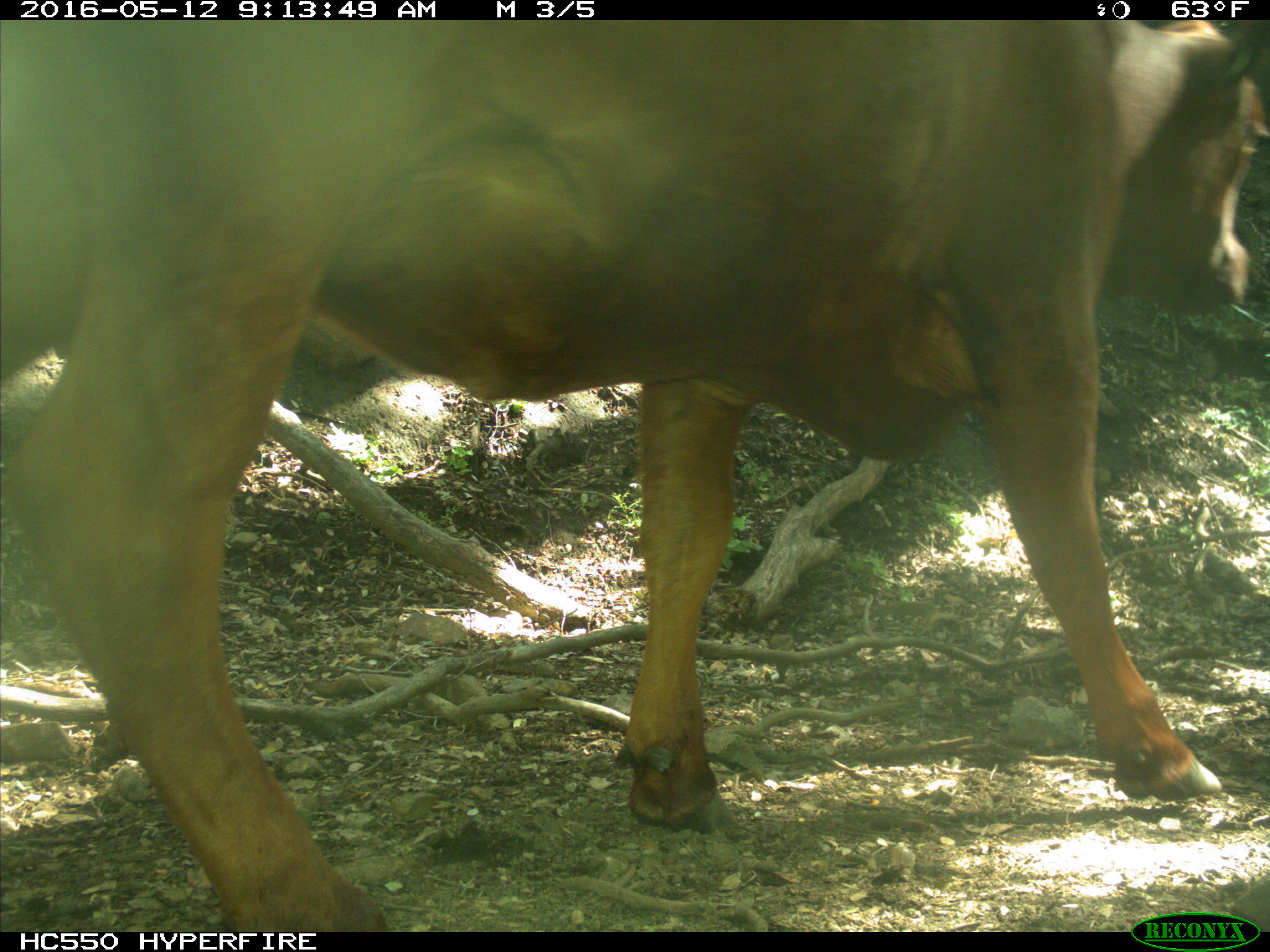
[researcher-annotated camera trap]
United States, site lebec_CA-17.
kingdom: Animalia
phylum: Chordata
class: Mammalia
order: Artiodactyla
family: Bovidae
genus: Bos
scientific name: Bos taurus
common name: domestic cow